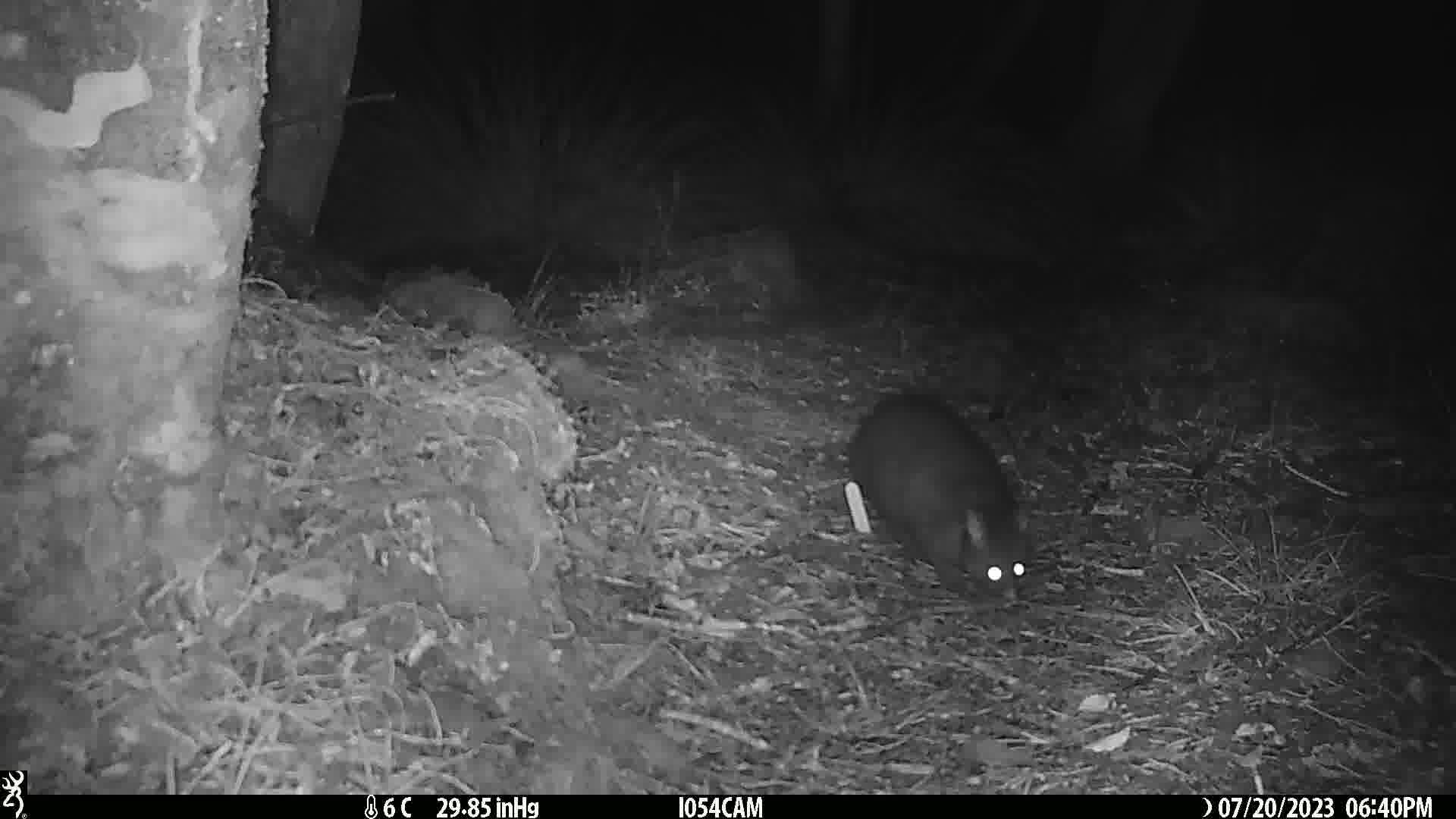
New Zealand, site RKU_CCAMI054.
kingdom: Animalia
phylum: Chordata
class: Mammalia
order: Diprotodontia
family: Phalangeridae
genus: Trichosurus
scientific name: Trichosurus vulpecula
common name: common brushtail possum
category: possum